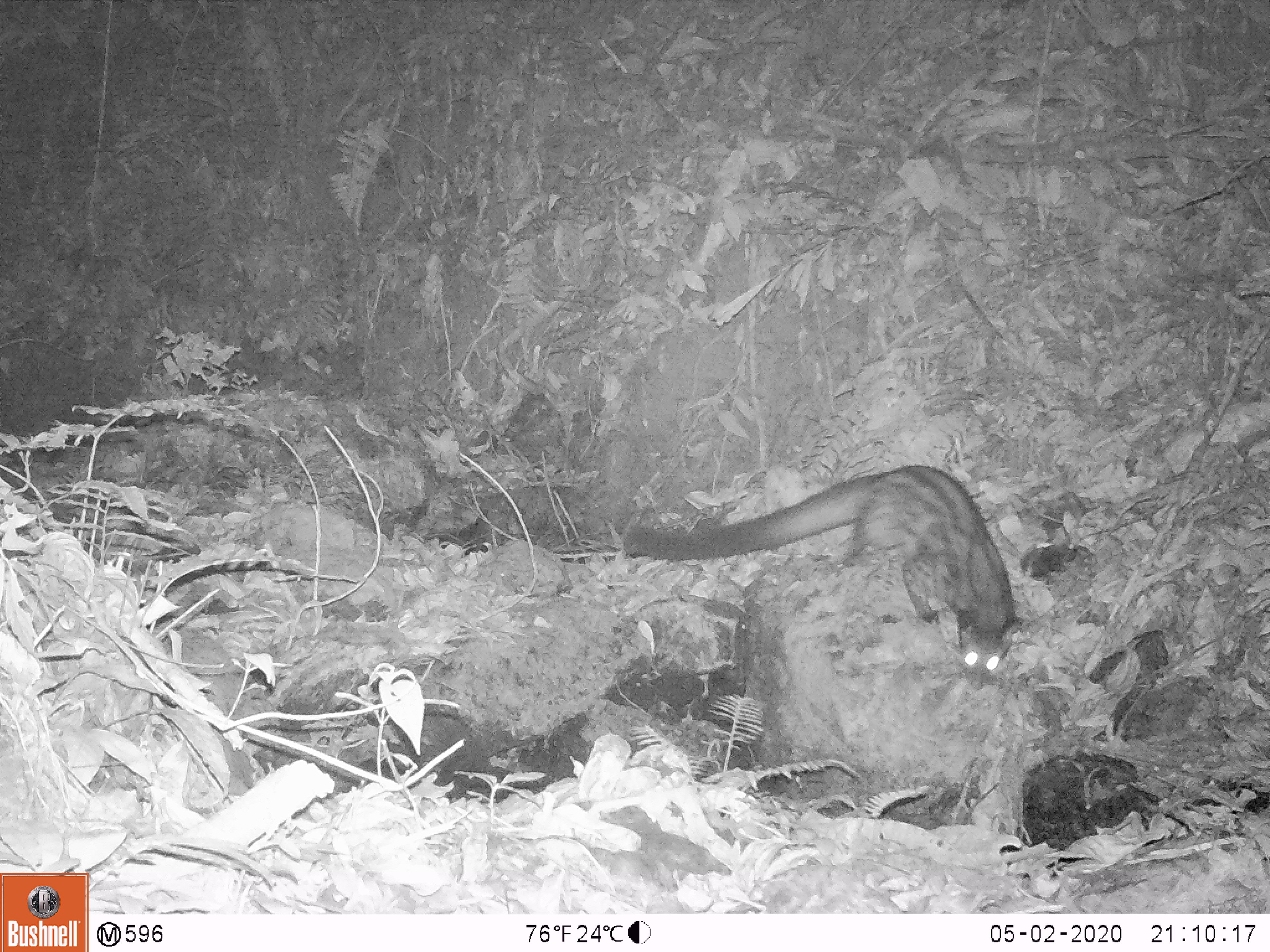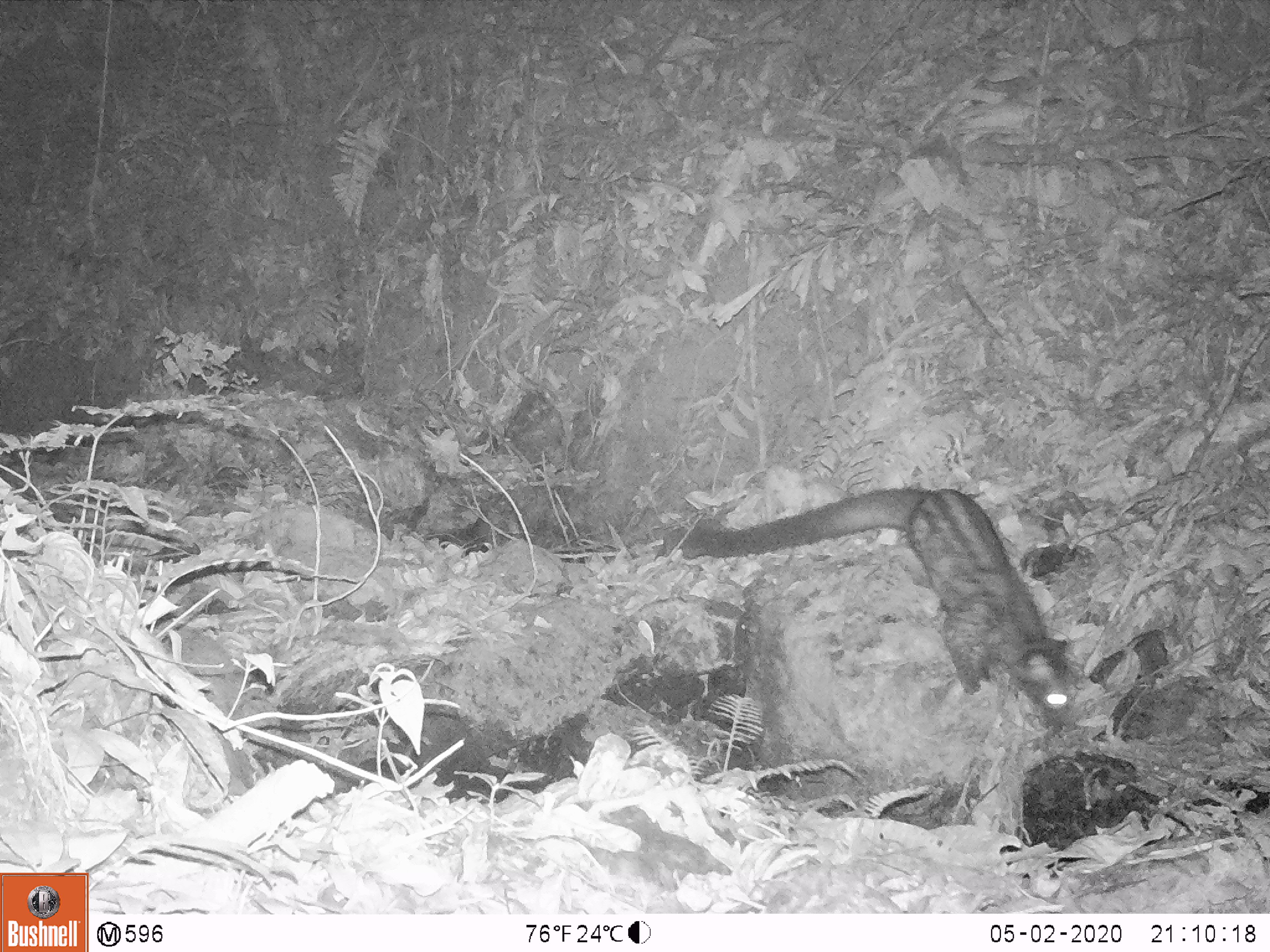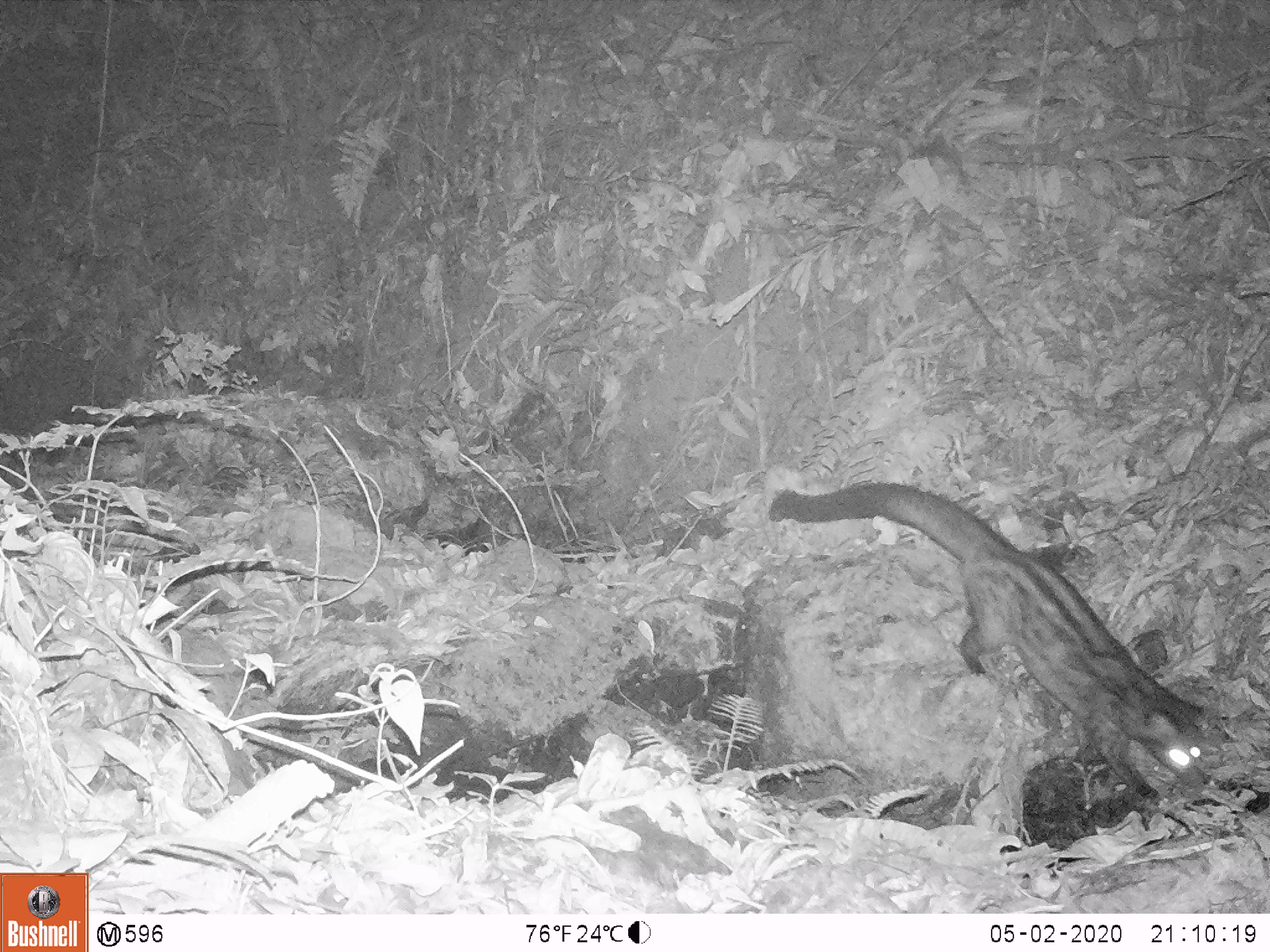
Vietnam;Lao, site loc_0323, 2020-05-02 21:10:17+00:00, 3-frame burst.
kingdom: Animalia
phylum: Chordata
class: Mammalia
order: Carnivora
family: Viverridae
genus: Paradoxurus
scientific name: Paradoxurus hermaphroditus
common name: common palm civet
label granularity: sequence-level